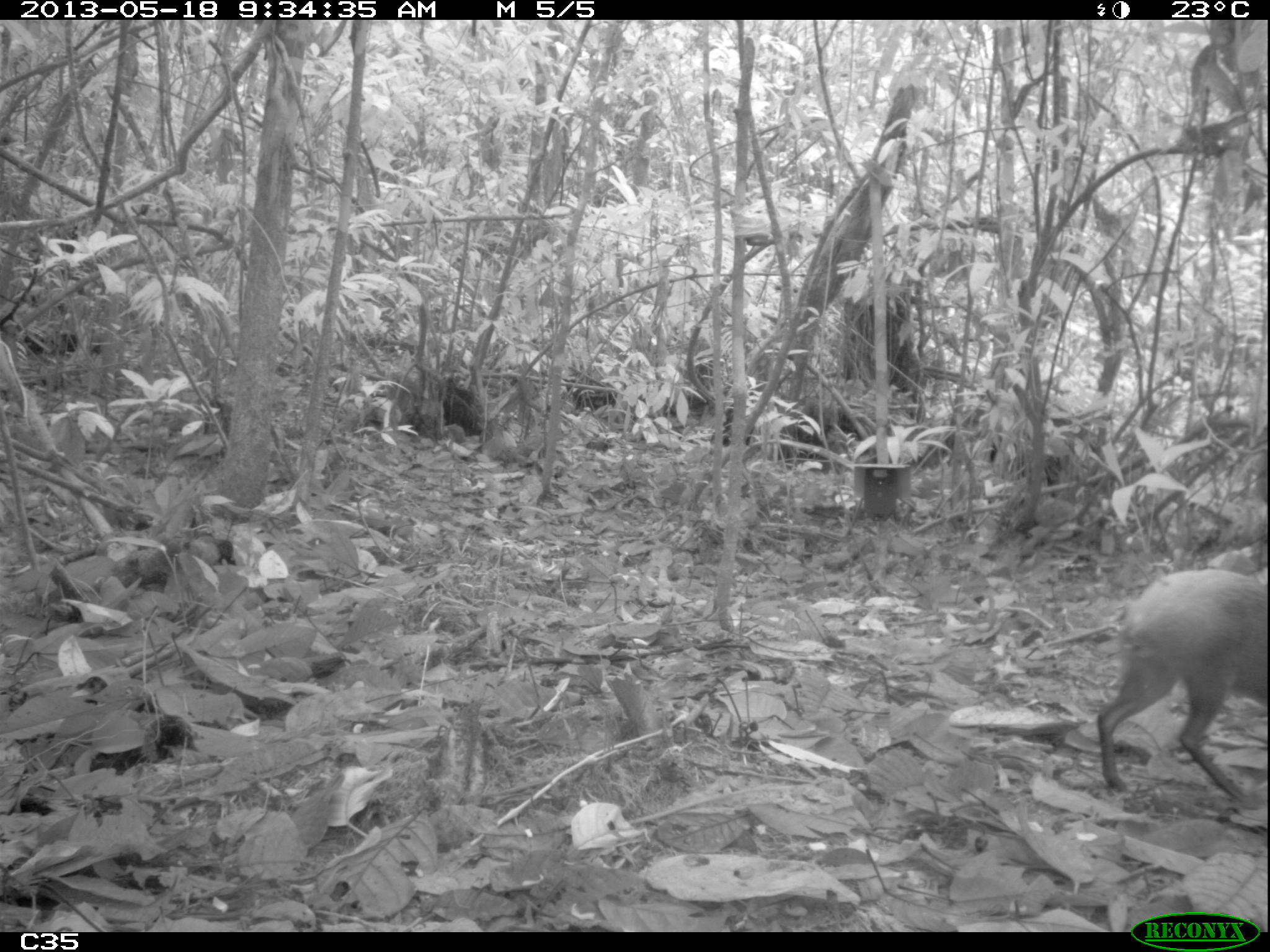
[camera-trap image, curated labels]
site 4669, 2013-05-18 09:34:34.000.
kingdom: Animalia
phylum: Chordata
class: Mammalia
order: Rodentia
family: Dasyproctidae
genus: Dasyprocta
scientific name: Dasyprocta leporina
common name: red-rumped agouti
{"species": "Dasyprocta leporina (red-rumped agouti)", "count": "1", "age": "adult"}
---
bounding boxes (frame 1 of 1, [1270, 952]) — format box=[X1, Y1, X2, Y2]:
dasyprocta leporina: box=[1094, 568, 1270, 807]